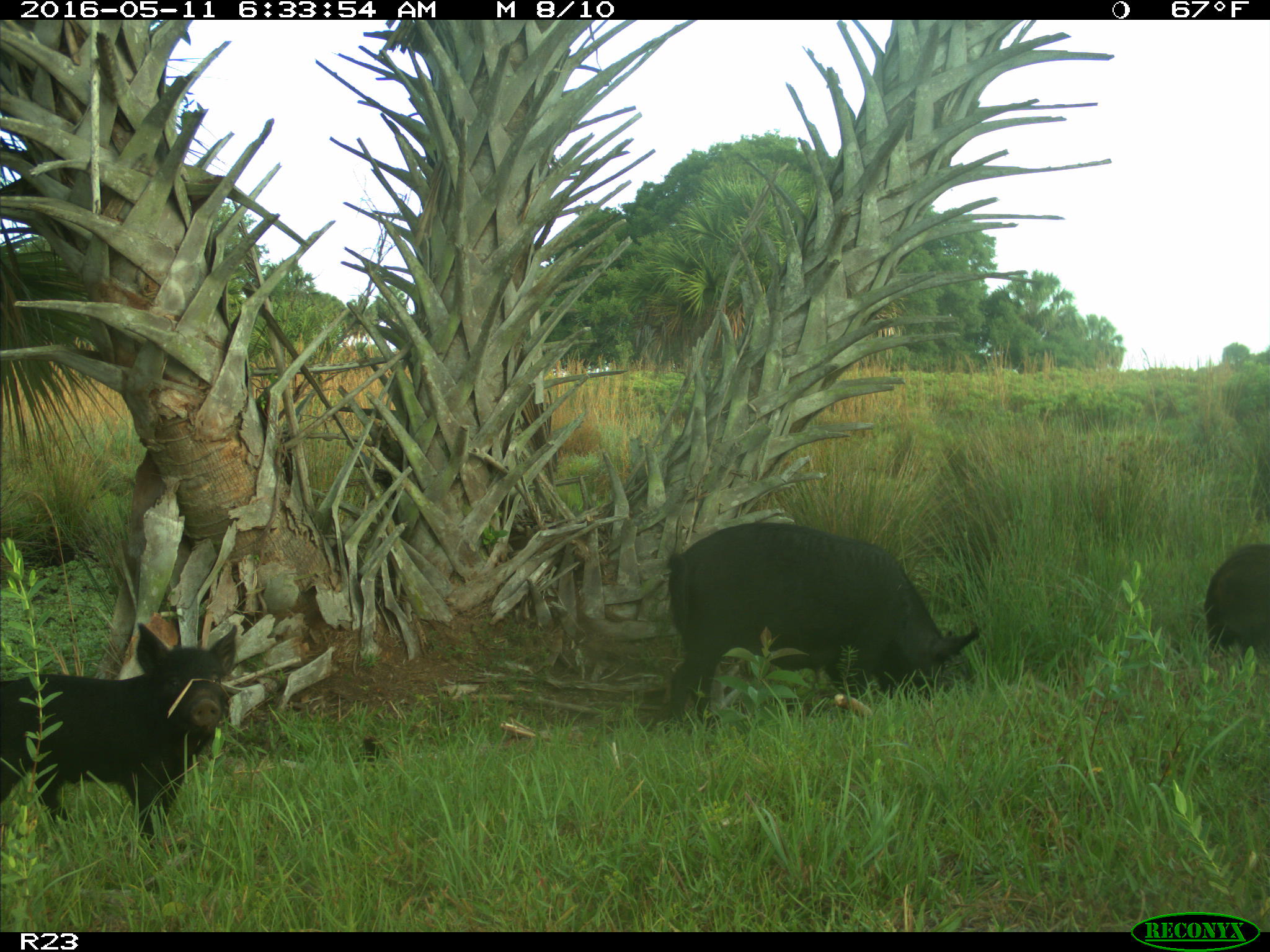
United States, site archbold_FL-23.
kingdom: Animalia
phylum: Chordata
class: Mammalia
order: Artiodactyla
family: Suidae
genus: Sus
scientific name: Sus scrofa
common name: wild boar